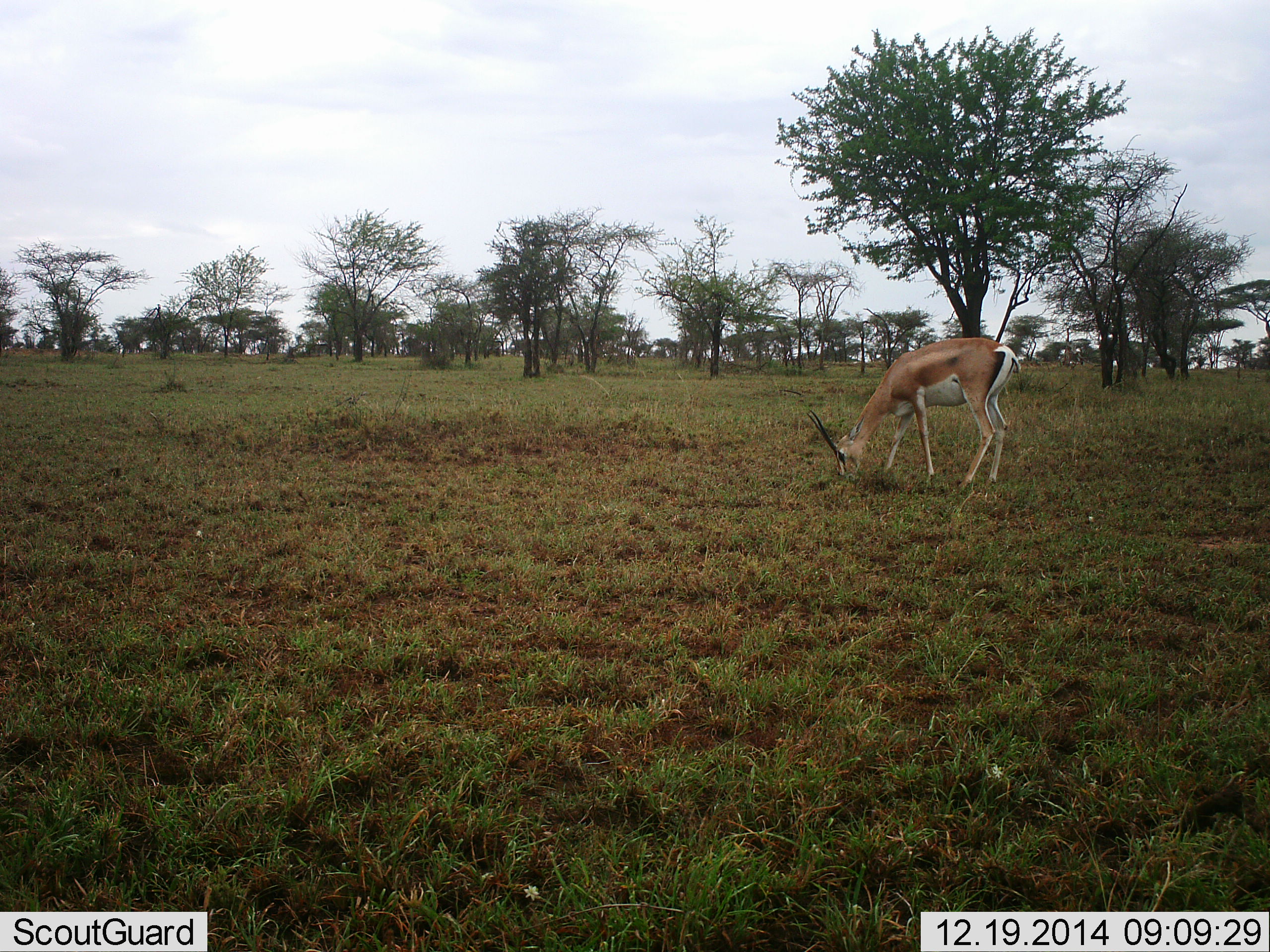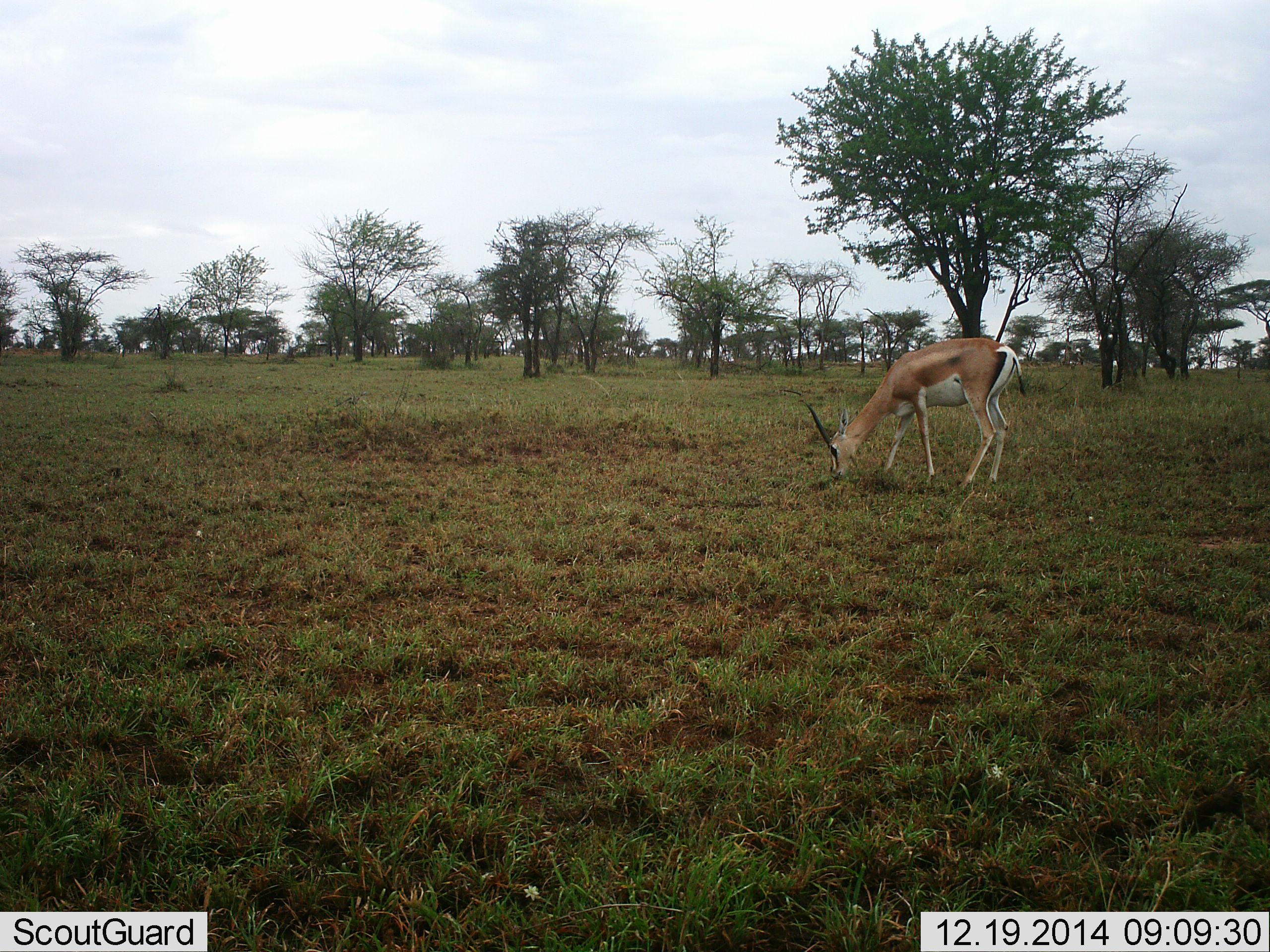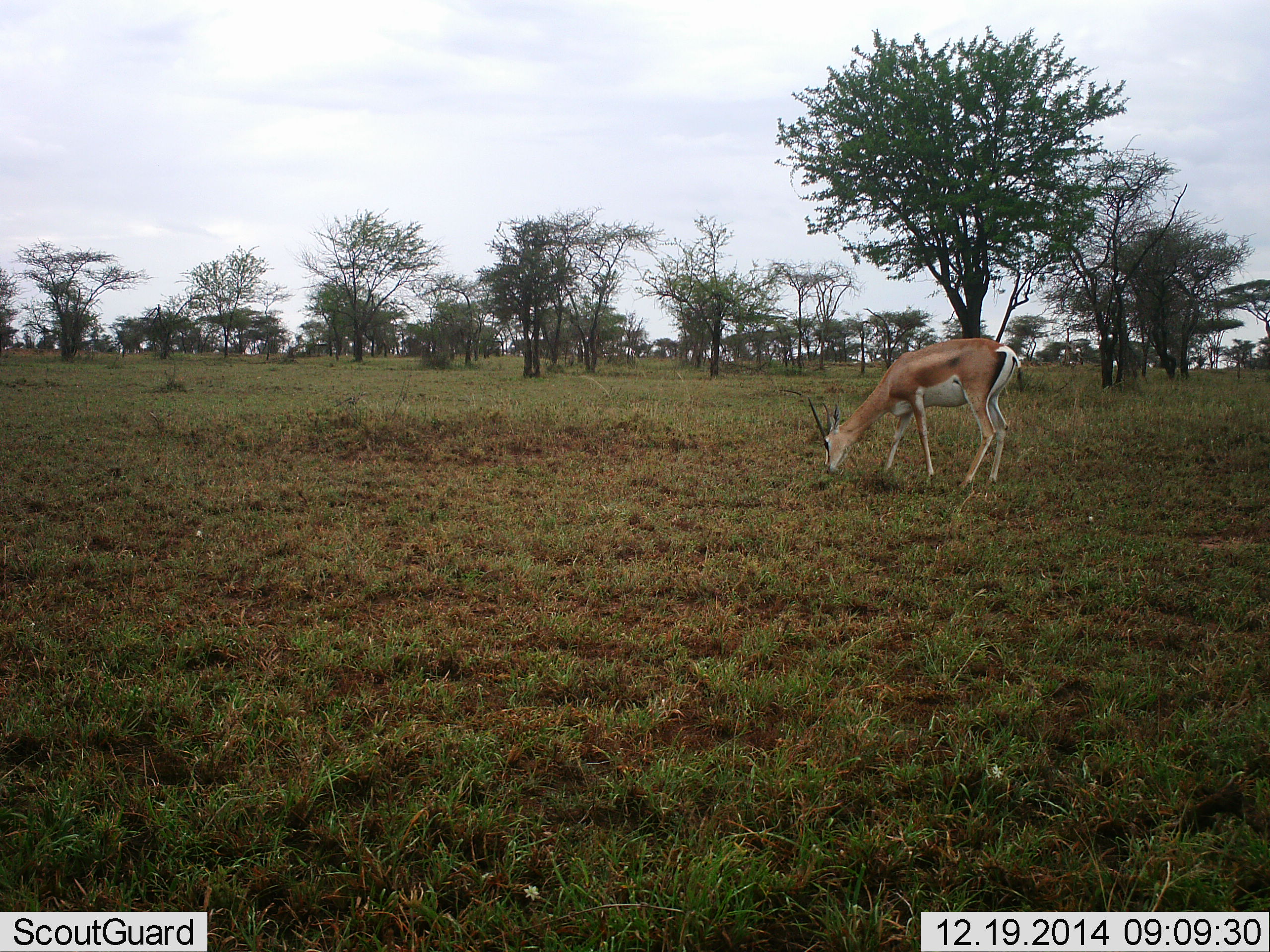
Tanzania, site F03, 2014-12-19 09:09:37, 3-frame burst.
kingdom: Animalia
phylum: Chordata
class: Mammalia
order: Artiodactyla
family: Bovidae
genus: Nanger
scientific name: Nanger granti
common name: grant's gazelle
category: gazellegrants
Gazellegrants (grant's gazelle) (Nanger granti), count 1. Behavior (volunteer vote fractions): standing 20%, resting 0%, moving 0%, interacting 0%. Young present (vote fraction): 0%. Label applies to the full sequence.